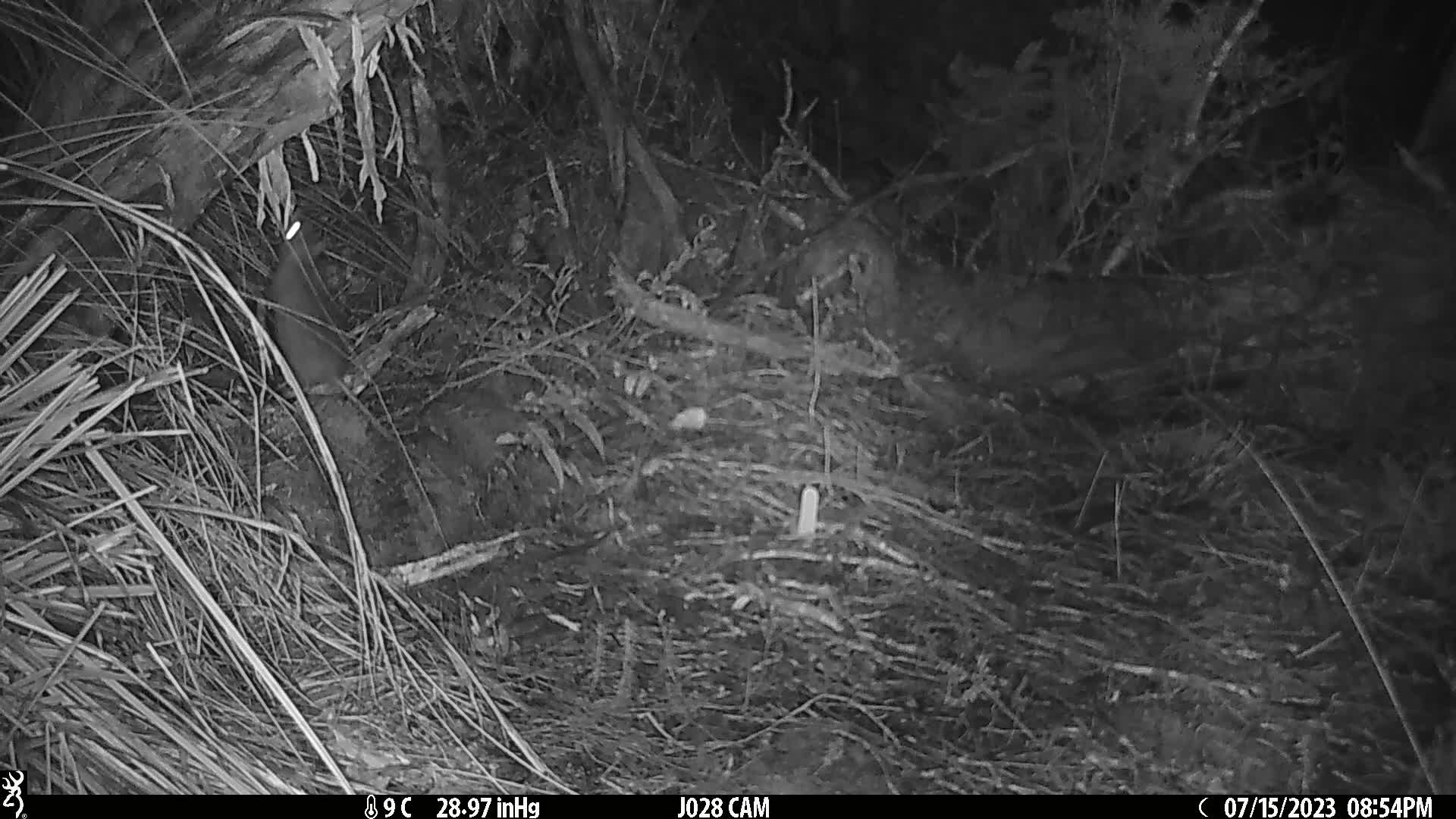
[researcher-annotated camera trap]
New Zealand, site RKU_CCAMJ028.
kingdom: Animalia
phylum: Chordata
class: Mammalia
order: Rodentia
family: Muridae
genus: Rattus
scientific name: Rattus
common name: rat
Rat (Rattus).